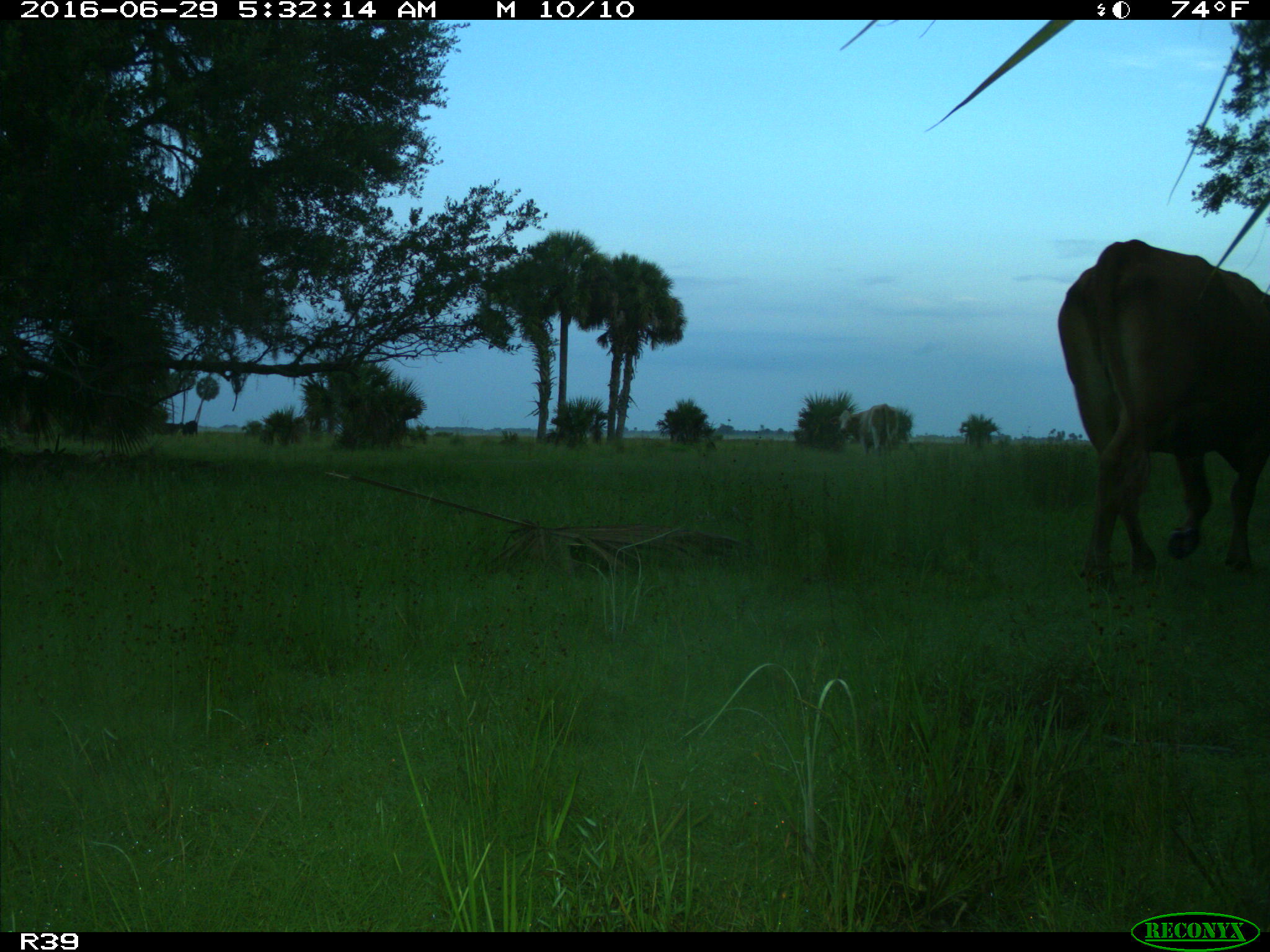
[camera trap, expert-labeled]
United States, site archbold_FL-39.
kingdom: Animalia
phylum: Chordata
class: Mammalia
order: Artiodactyla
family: Bovidae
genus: Bos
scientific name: Bos taurus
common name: domestic cow